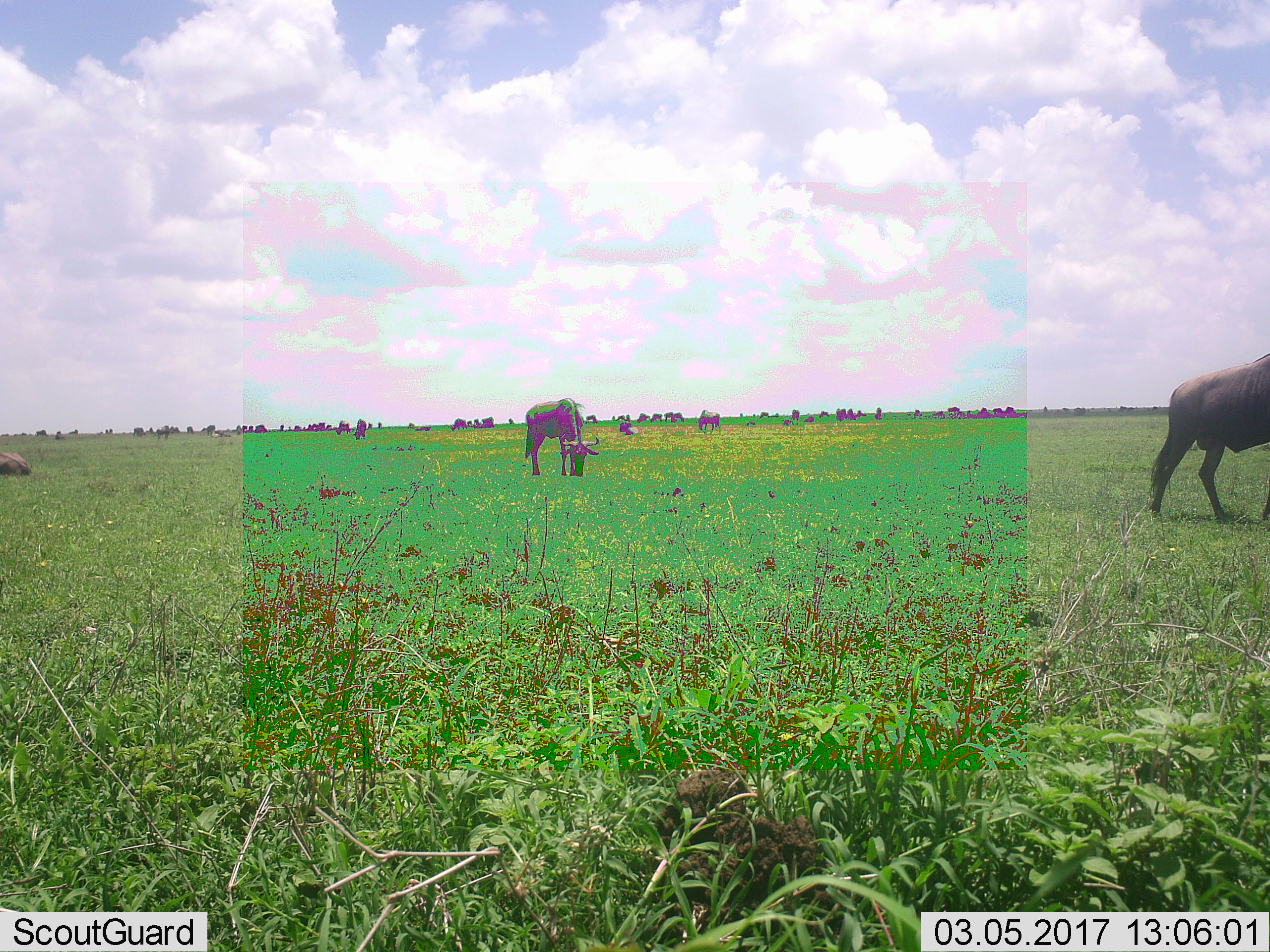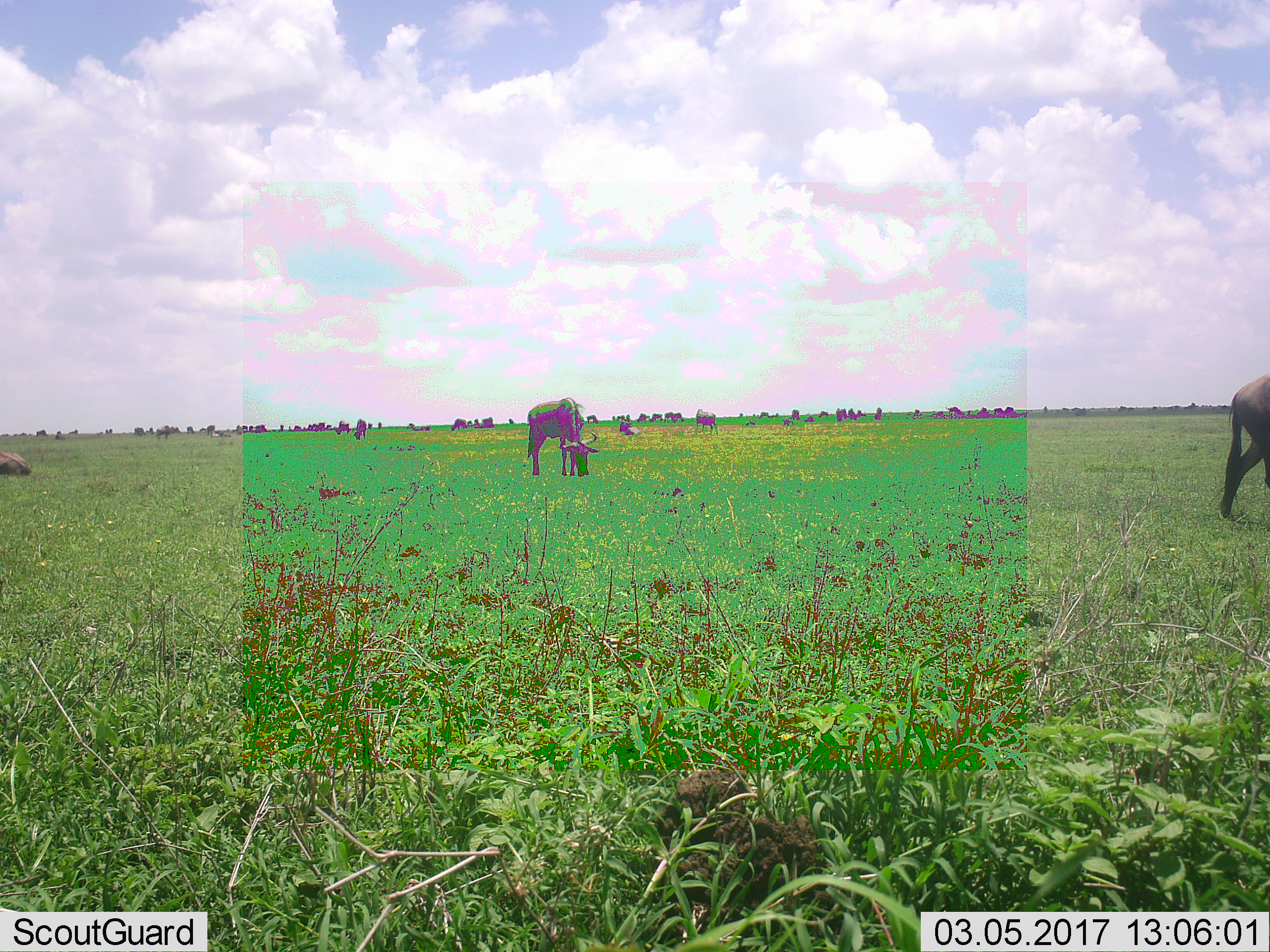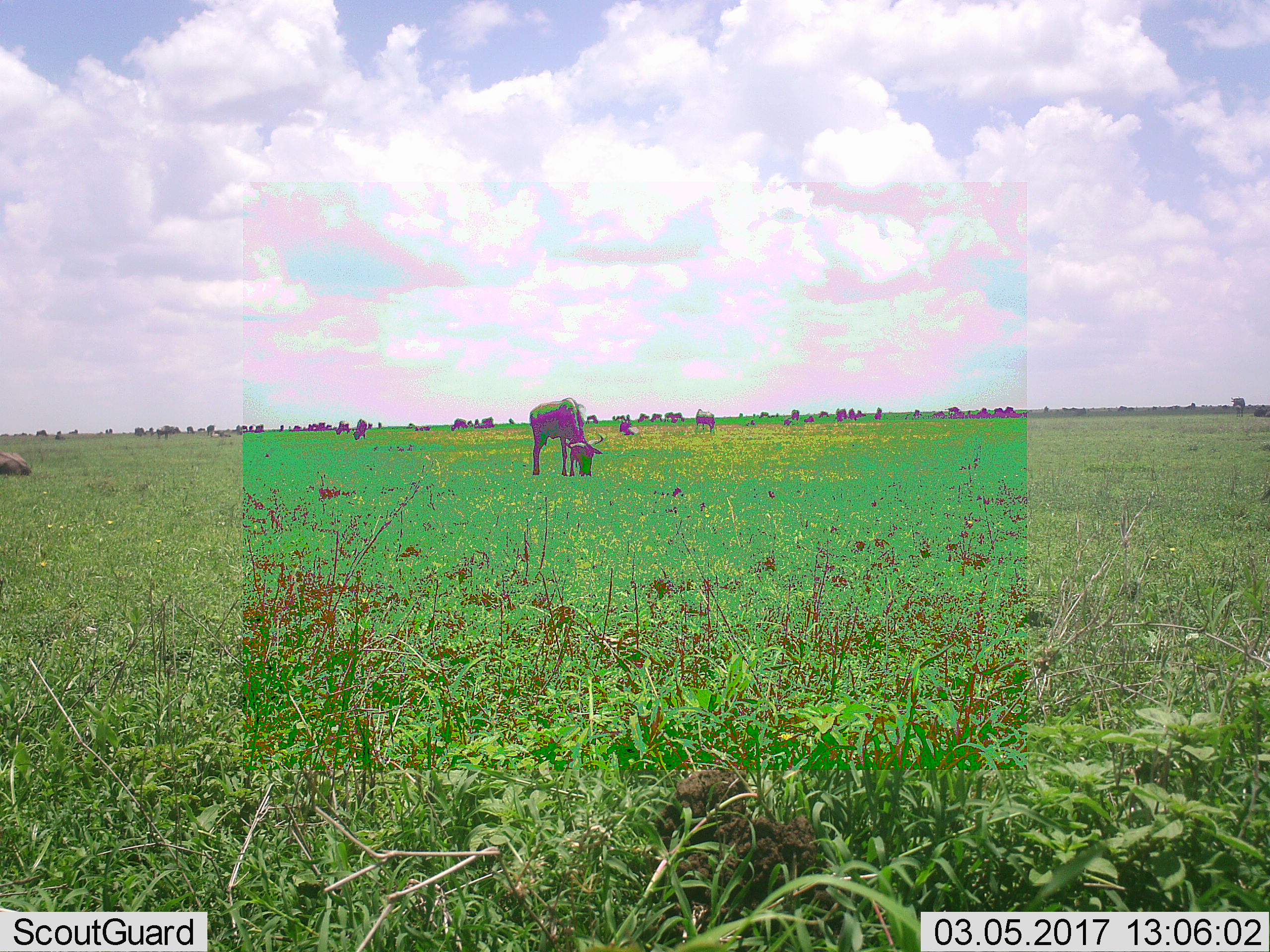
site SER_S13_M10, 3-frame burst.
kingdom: Animalia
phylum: Chordata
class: Mammalia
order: Artiodactyla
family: Bovidae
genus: Connochaetes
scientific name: Connochaetes taurinus taurinus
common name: blue wildebeest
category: wildebeestblue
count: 11-50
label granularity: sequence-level